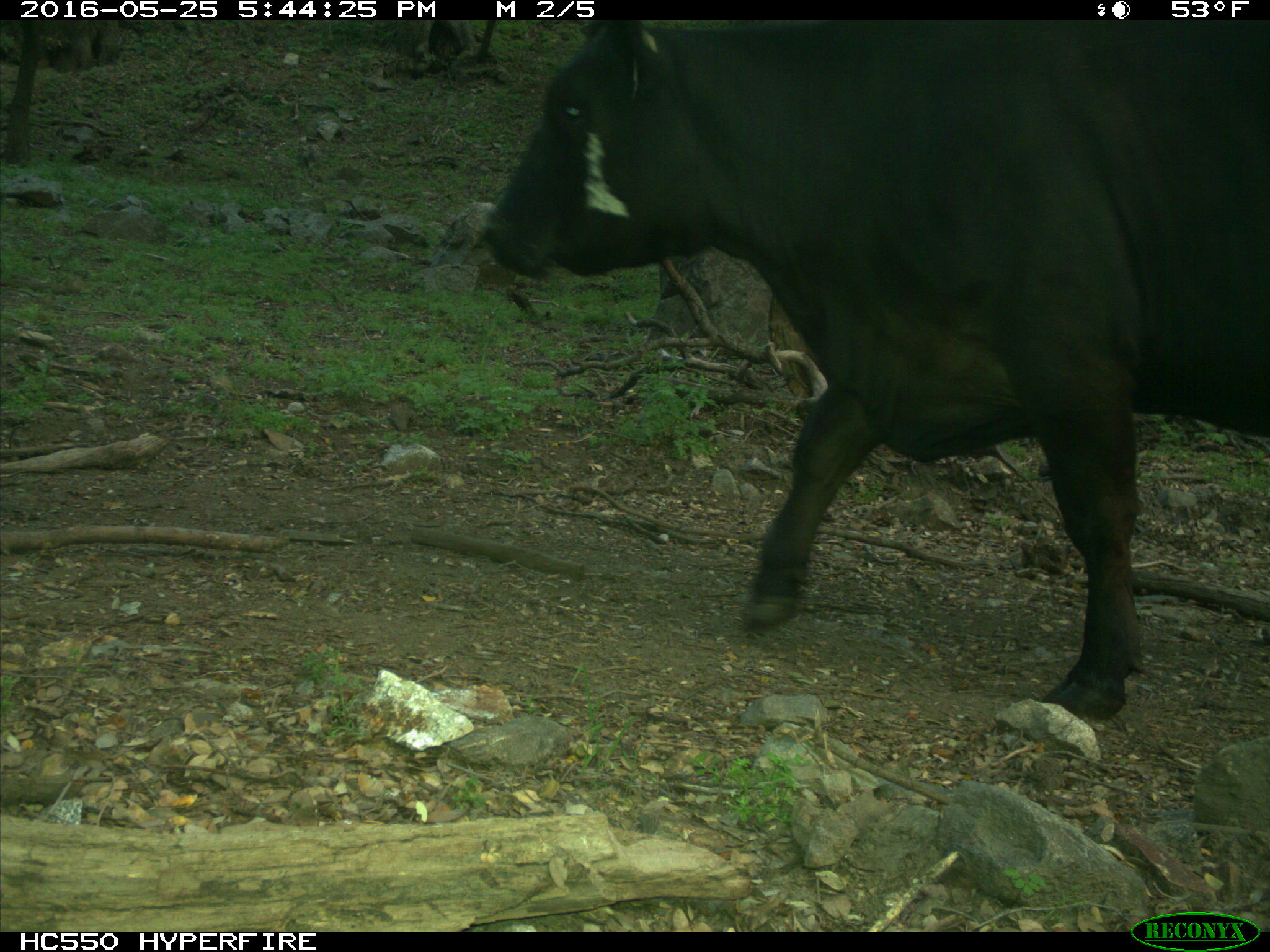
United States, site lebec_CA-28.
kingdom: Animalia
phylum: Chordata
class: Mammalia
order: Artiodactyla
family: Bovidae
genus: Bos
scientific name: Bos taurus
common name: domestic cow